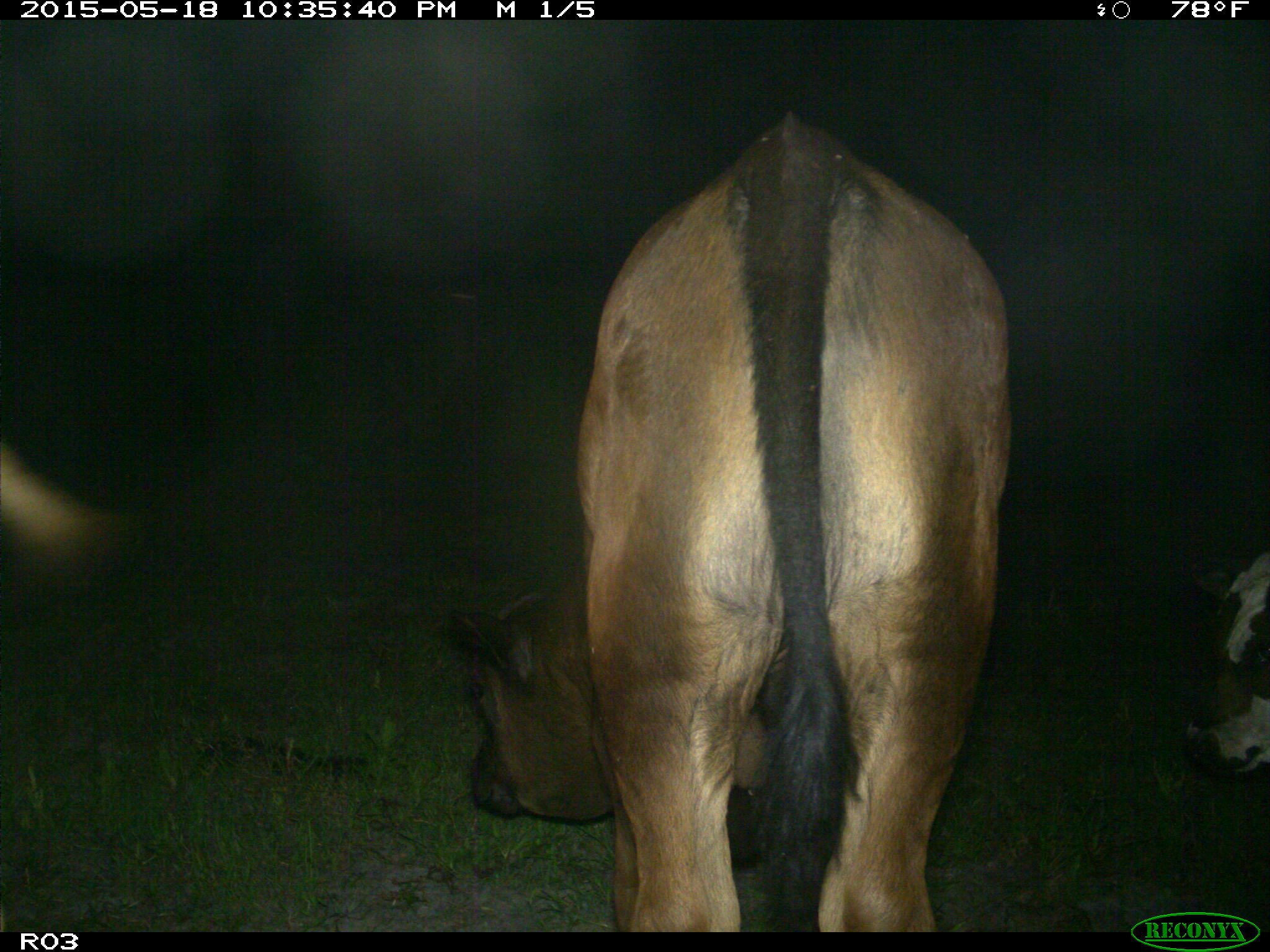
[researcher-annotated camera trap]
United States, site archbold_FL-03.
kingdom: Animalia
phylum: Chordata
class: Mammalia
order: Artiodactyla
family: Bovidae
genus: Bos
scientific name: Bos taurus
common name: domestic cow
Bos taurus (domestic cow).